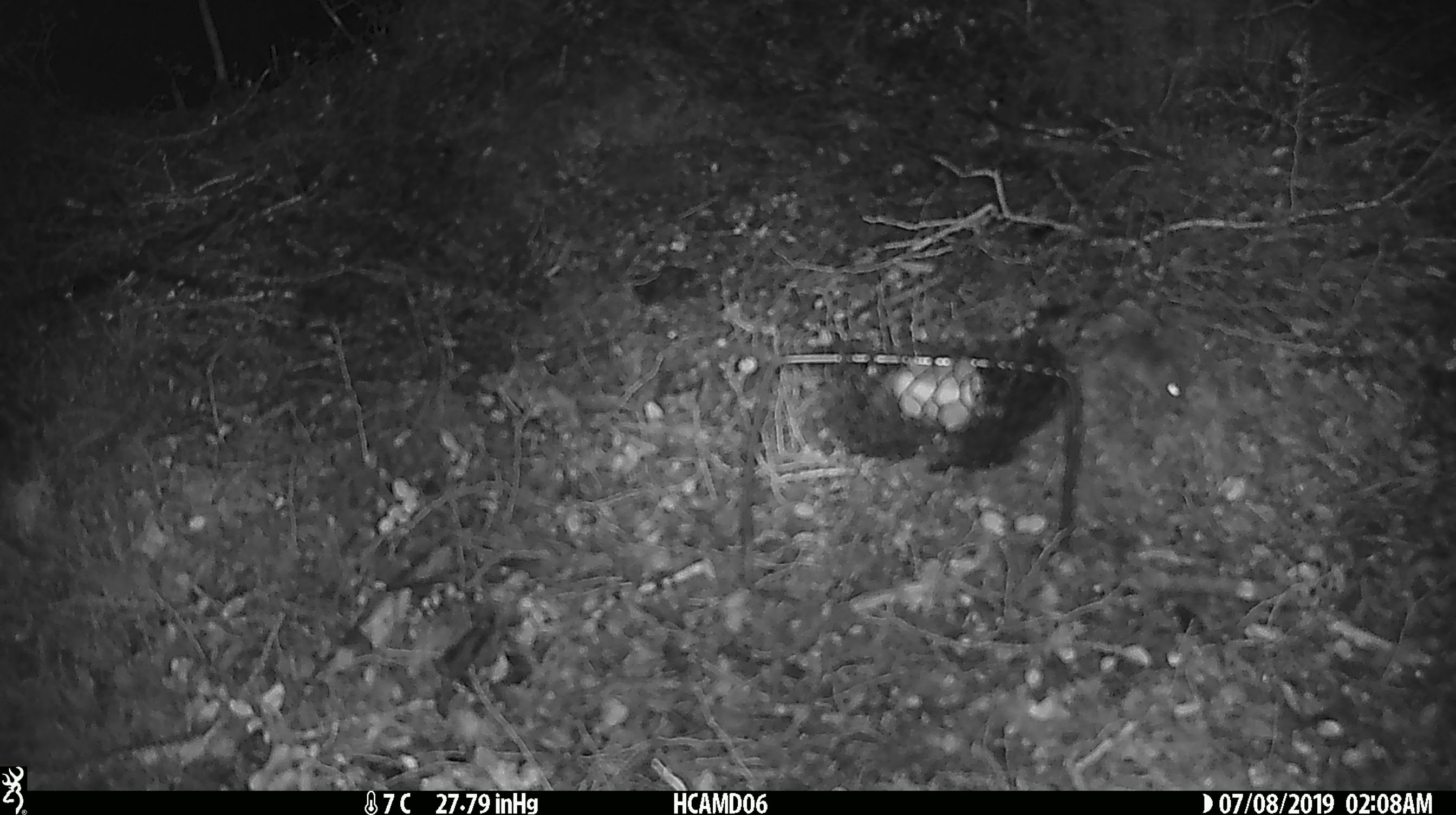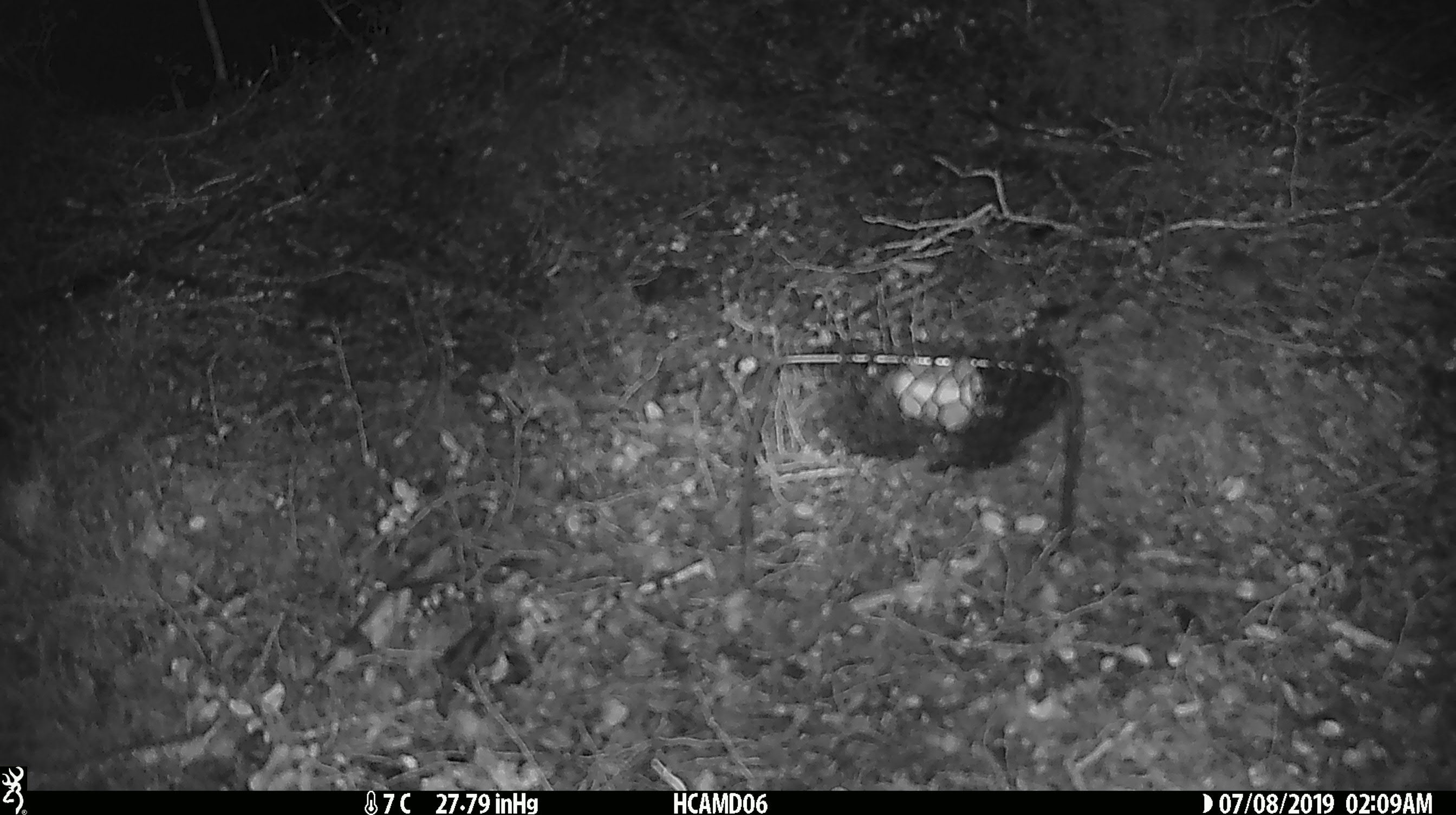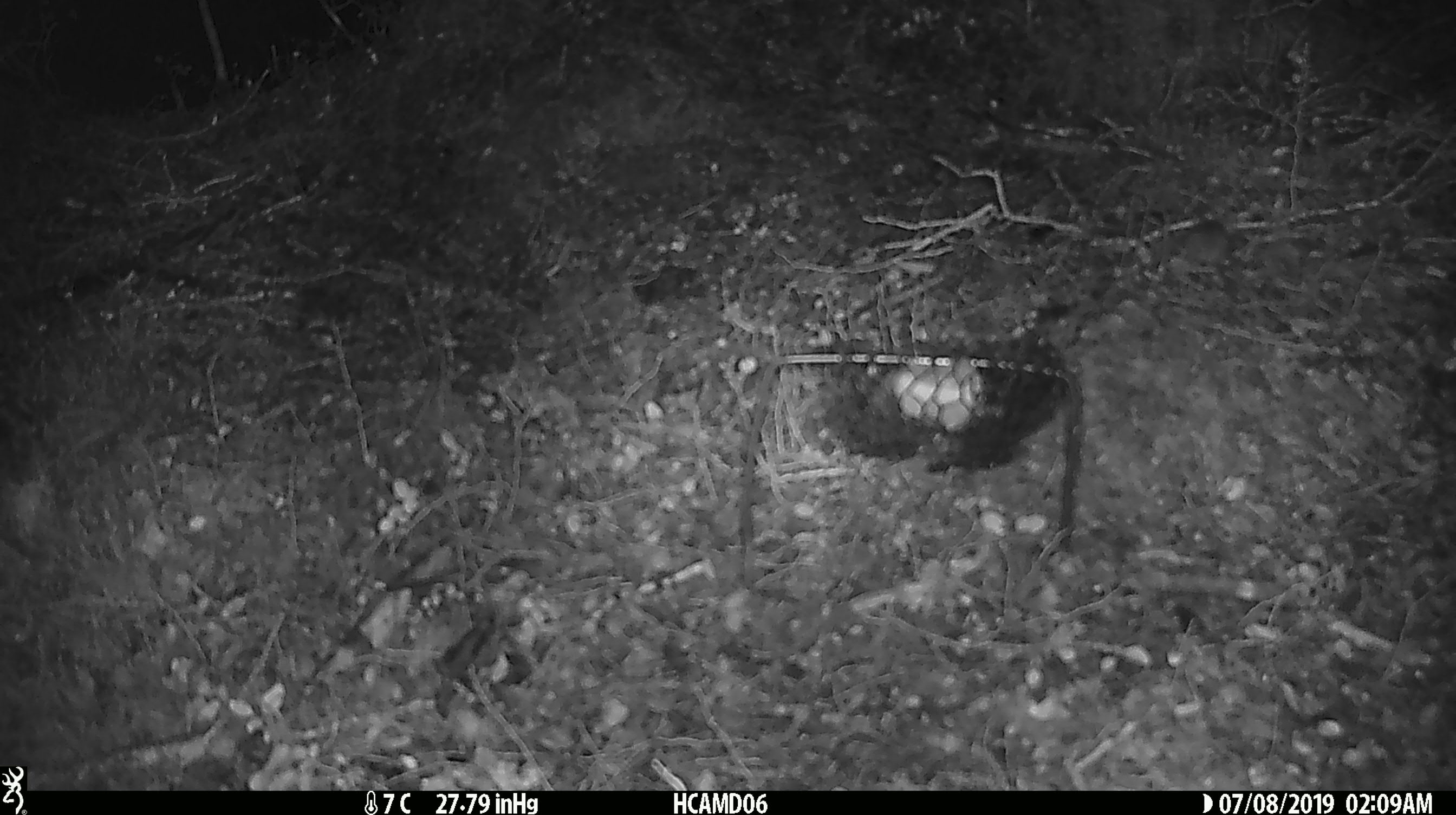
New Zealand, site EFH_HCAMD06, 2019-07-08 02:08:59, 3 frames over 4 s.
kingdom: Animalia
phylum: Chordata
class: Mammalia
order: Rodentia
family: Muridae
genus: Mus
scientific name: Mus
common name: mouse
Mouse (Mus).